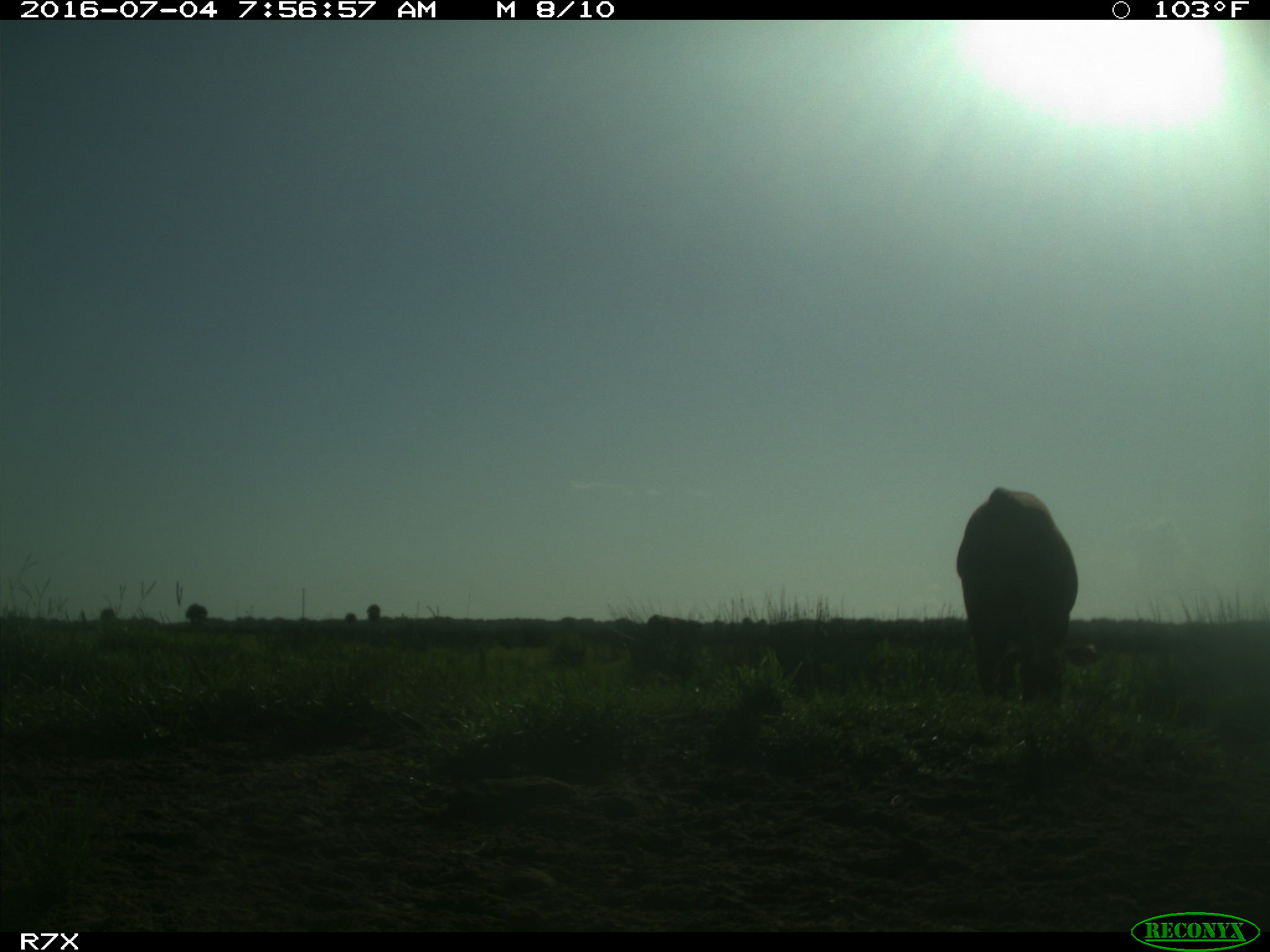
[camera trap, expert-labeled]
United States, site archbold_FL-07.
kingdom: Animalia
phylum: Chordata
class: Mammalia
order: Artiodactyla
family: Bovidae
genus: Bos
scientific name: Bos taurus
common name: domestic cow